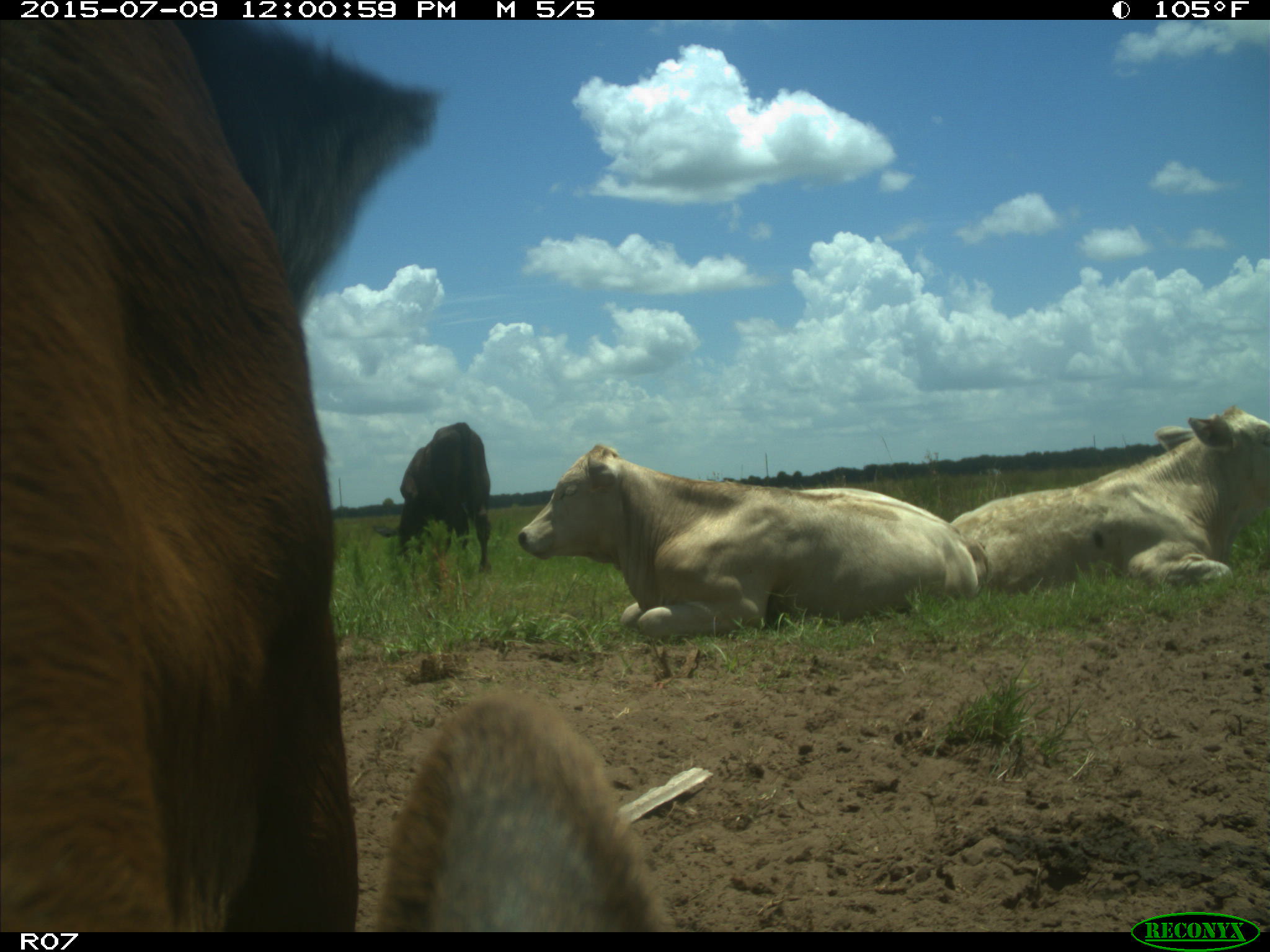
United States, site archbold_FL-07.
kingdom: Animalia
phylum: Chordata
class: Mammalia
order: Artiodactyla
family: Bovidae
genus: Bos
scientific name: Bos taurus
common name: domestic cow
Bos taurus (domestic cow).